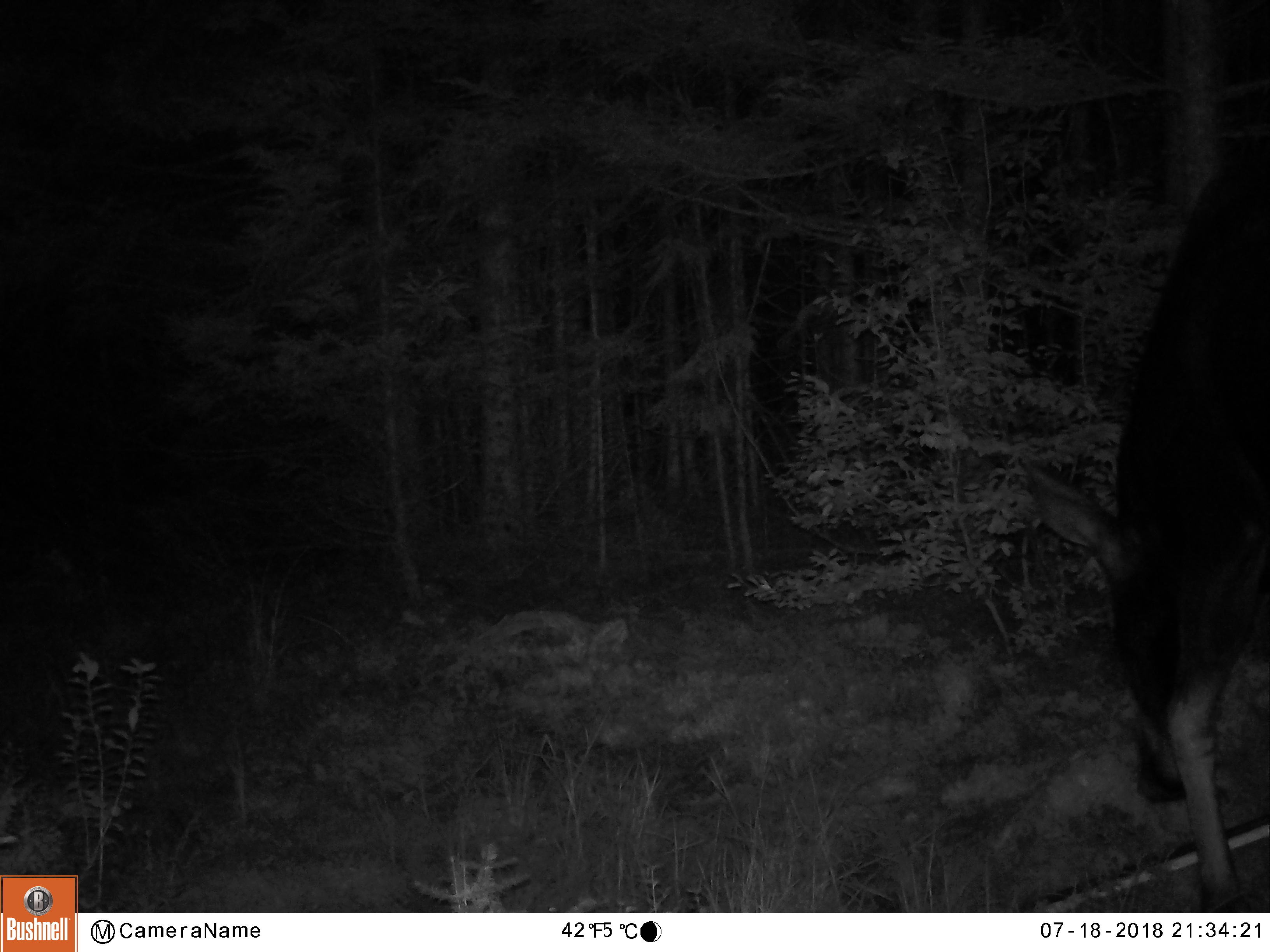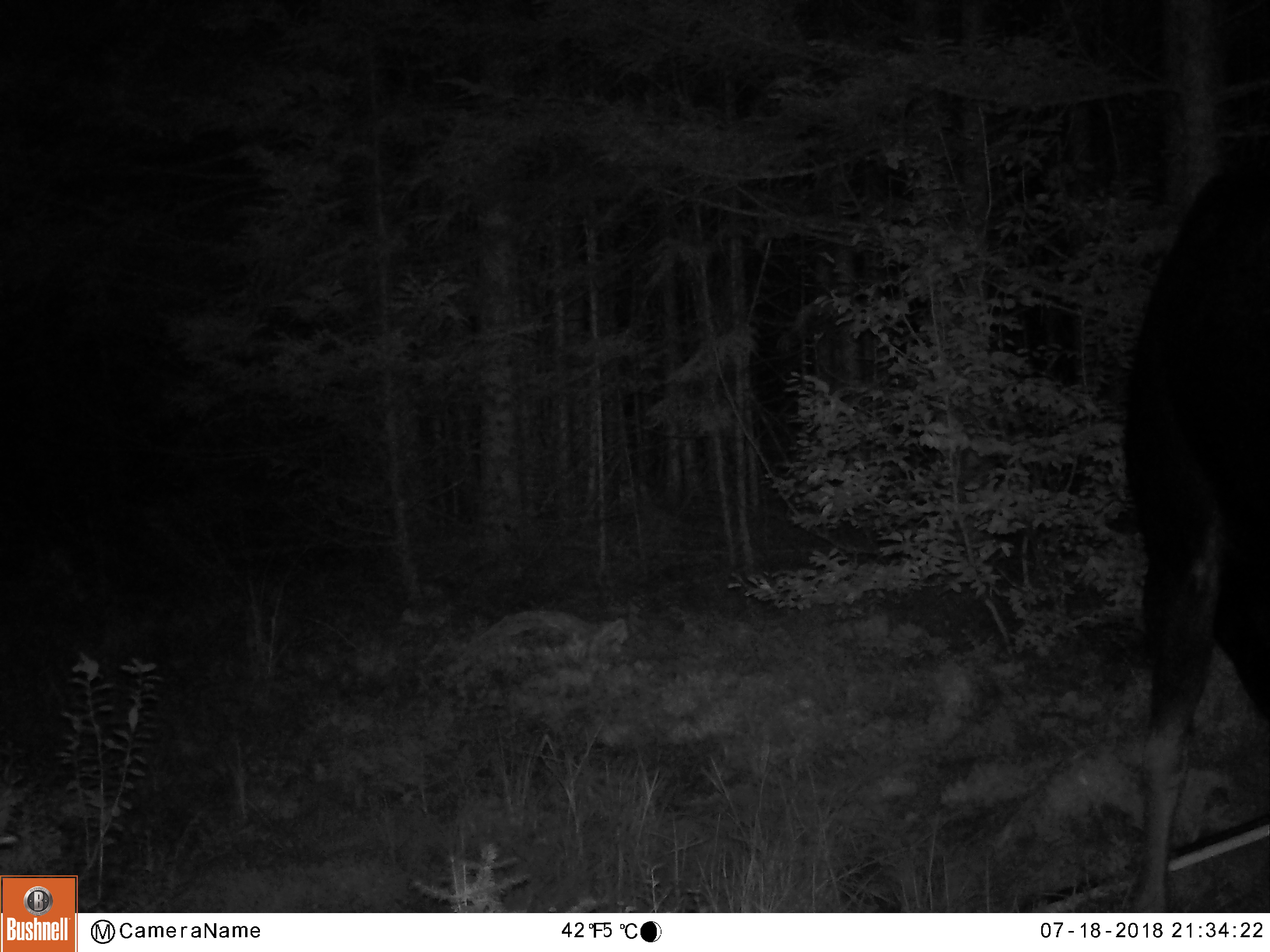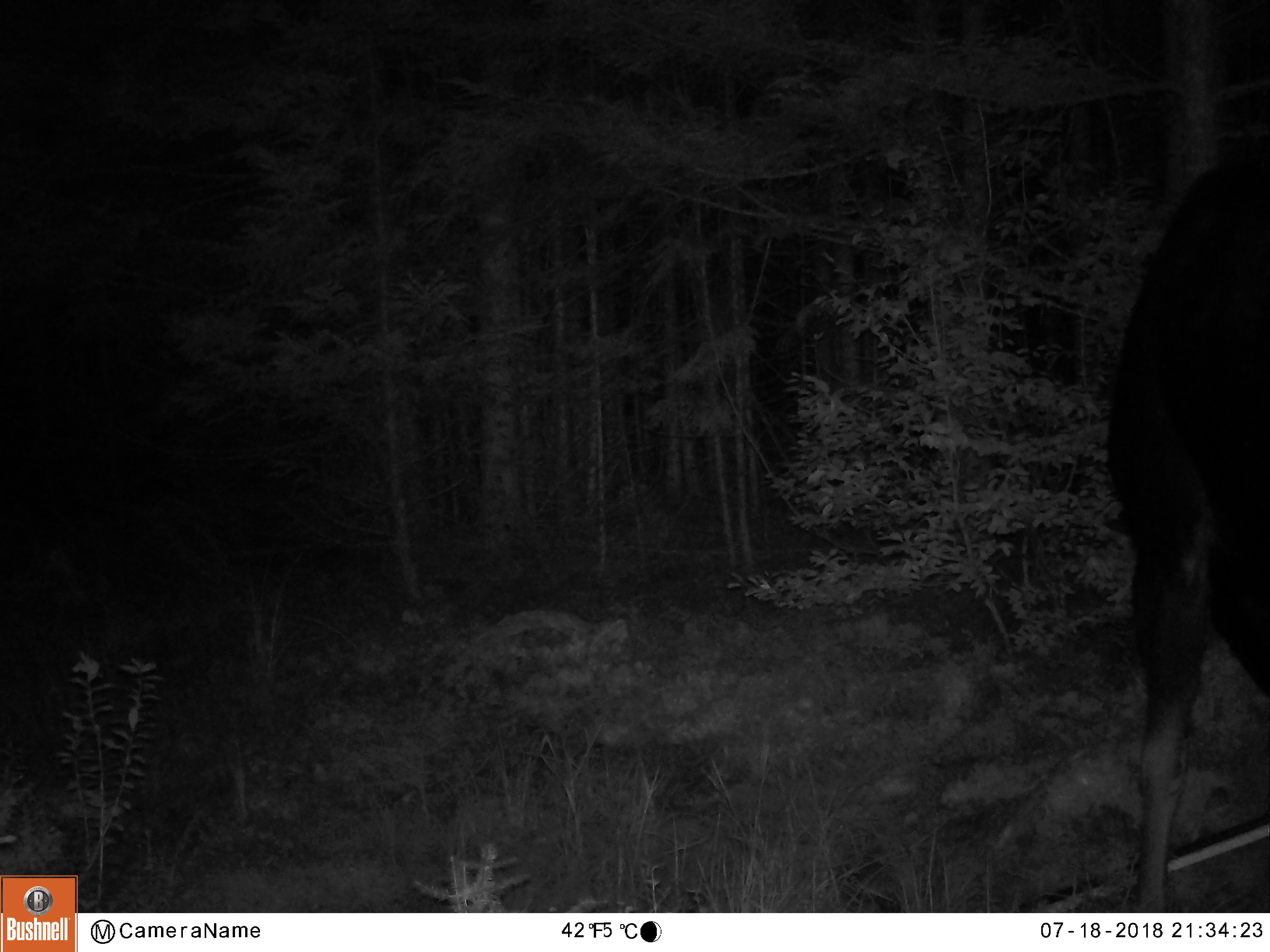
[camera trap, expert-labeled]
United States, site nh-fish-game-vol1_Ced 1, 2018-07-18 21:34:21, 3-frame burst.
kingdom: Animalia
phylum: Chordata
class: Mammalia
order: Artiodactyla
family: Cervidae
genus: Alces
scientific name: Alces alces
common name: moose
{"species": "moose (Alces alces)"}